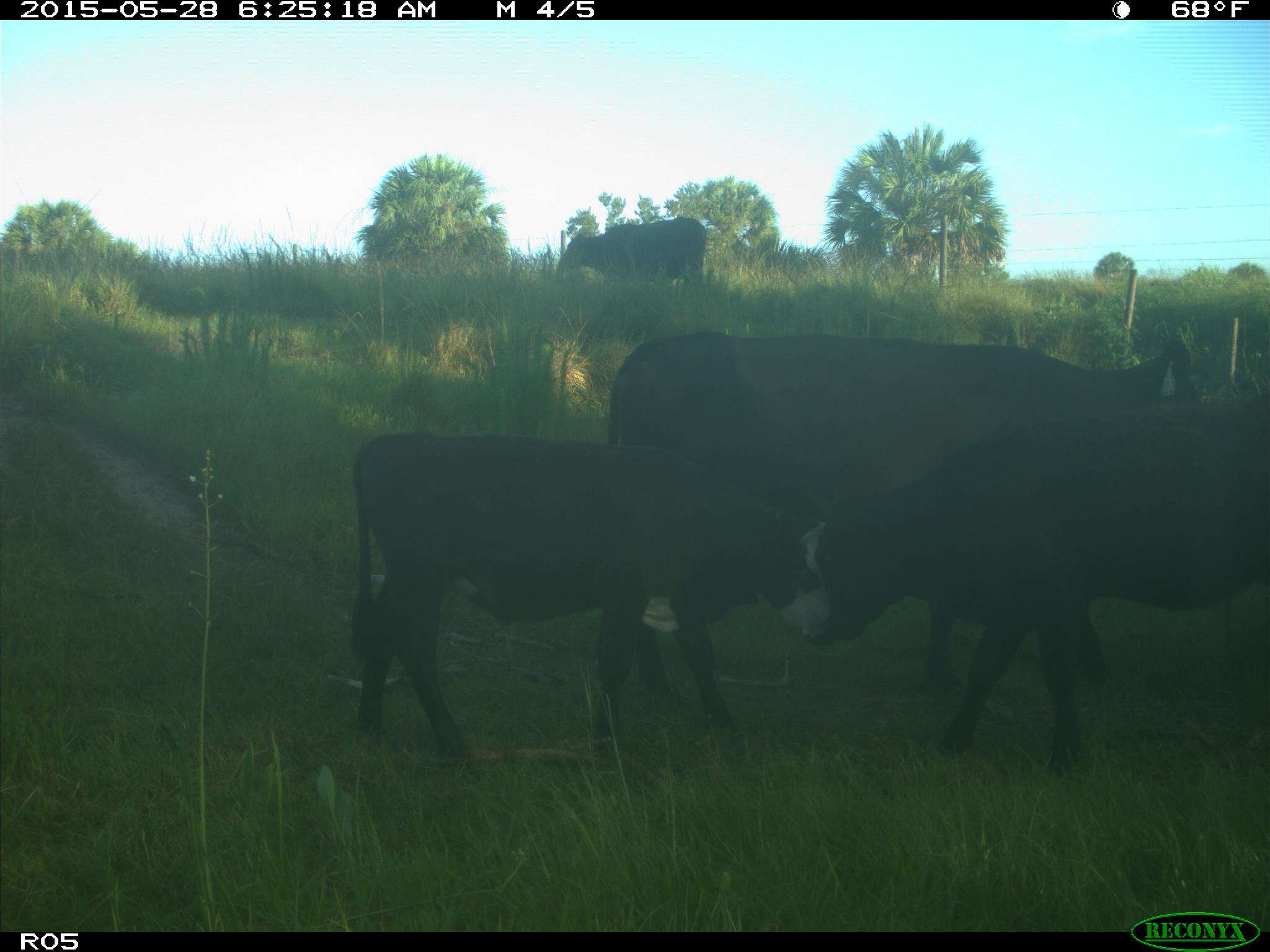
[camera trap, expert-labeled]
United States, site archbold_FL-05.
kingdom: Animalia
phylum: Chordata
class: Mammalia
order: Artiodactyla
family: Bovidae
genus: Bos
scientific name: Bos taurus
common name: domestic cow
Bos taurus (domestic cow).